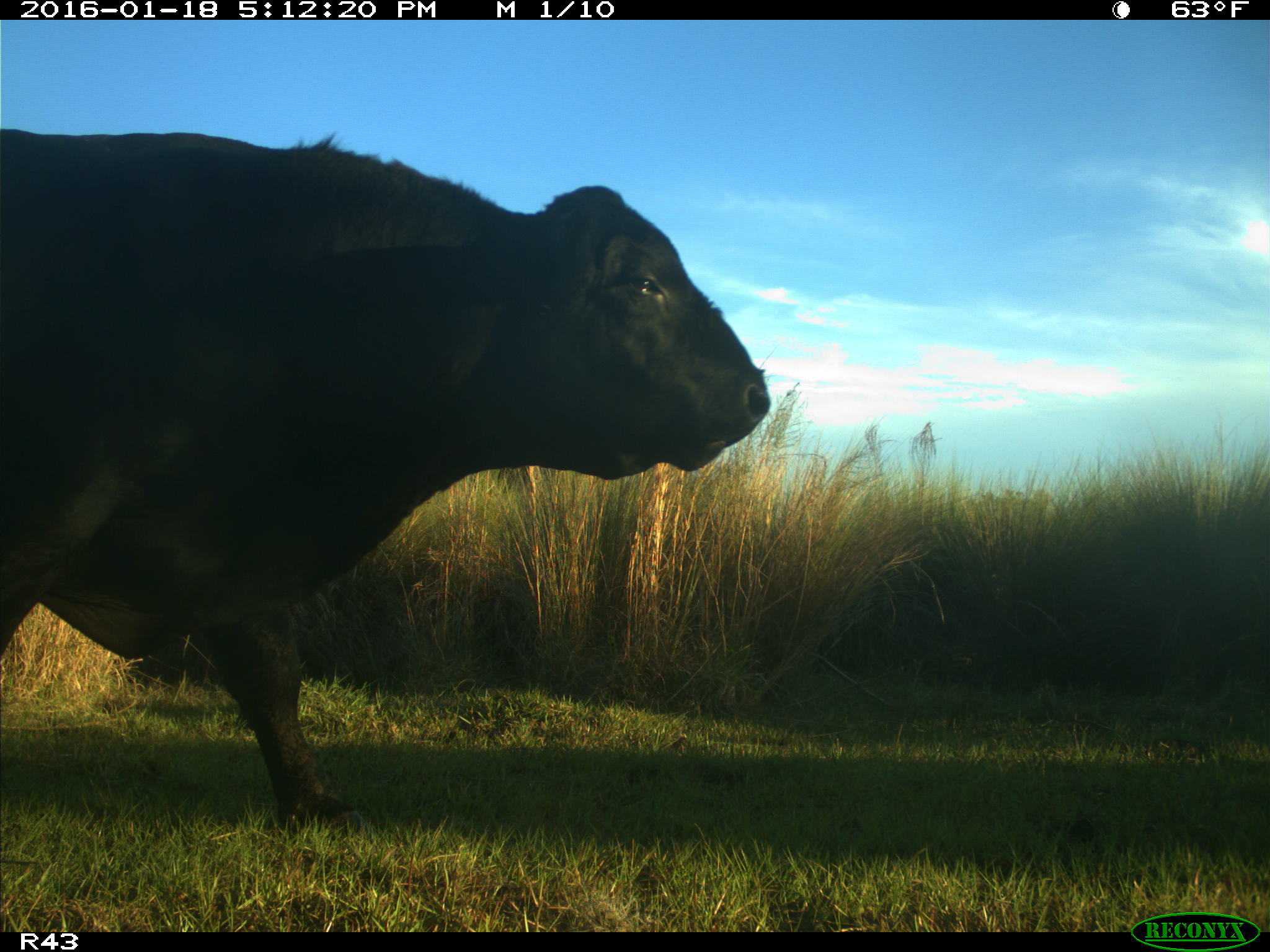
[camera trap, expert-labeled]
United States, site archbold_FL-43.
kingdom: Animalia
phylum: Chordata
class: Mammalia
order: Artiodactyla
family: Bovidae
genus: Bos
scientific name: Bos taurus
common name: domestic cow